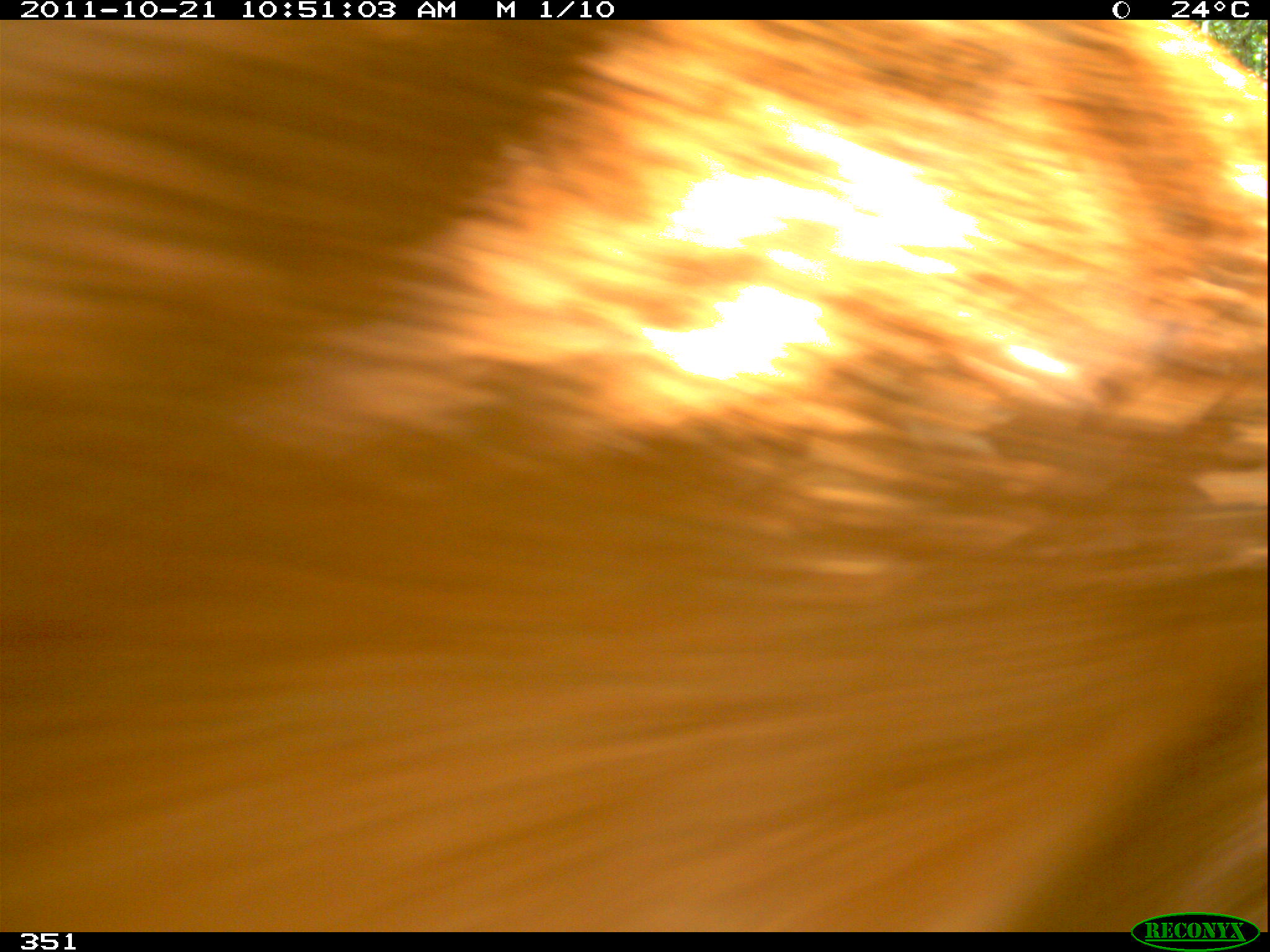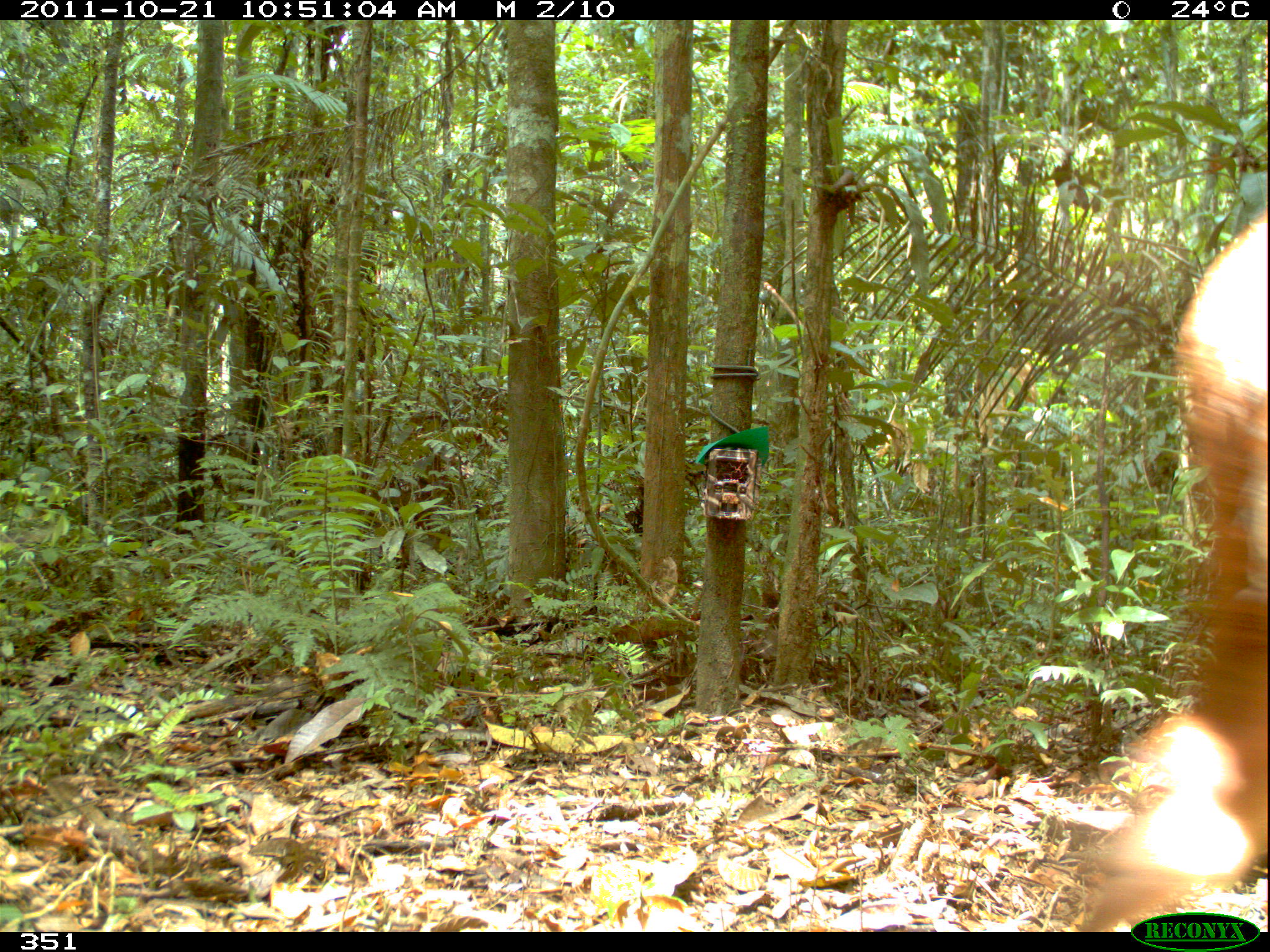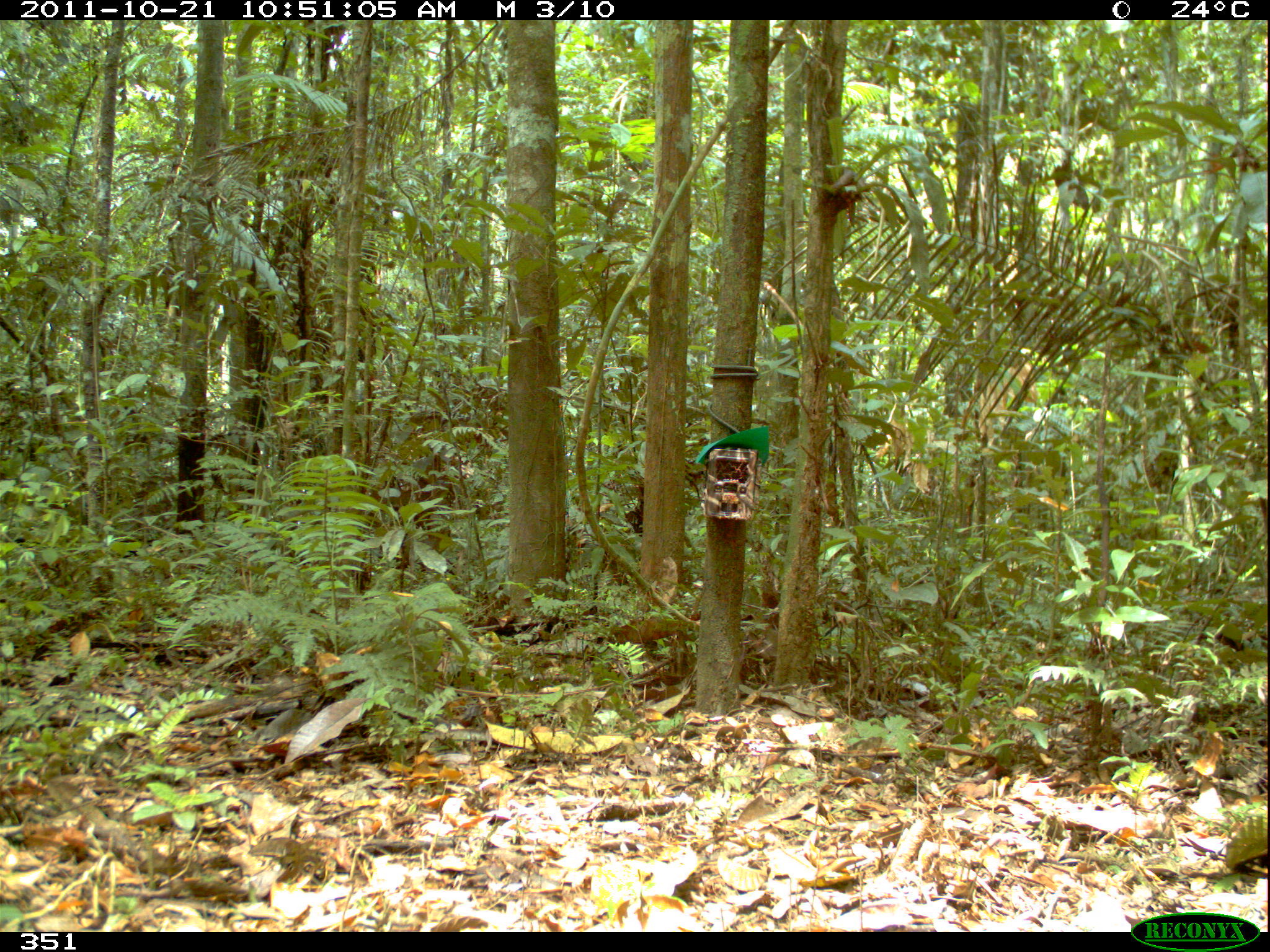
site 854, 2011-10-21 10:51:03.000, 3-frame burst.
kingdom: Animalia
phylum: Chordata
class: Mammalia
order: Artiodactyla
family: Cervidae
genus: Mazama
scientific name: Mazama americana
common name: red brocket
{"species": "Mazama americana (red brocket)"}